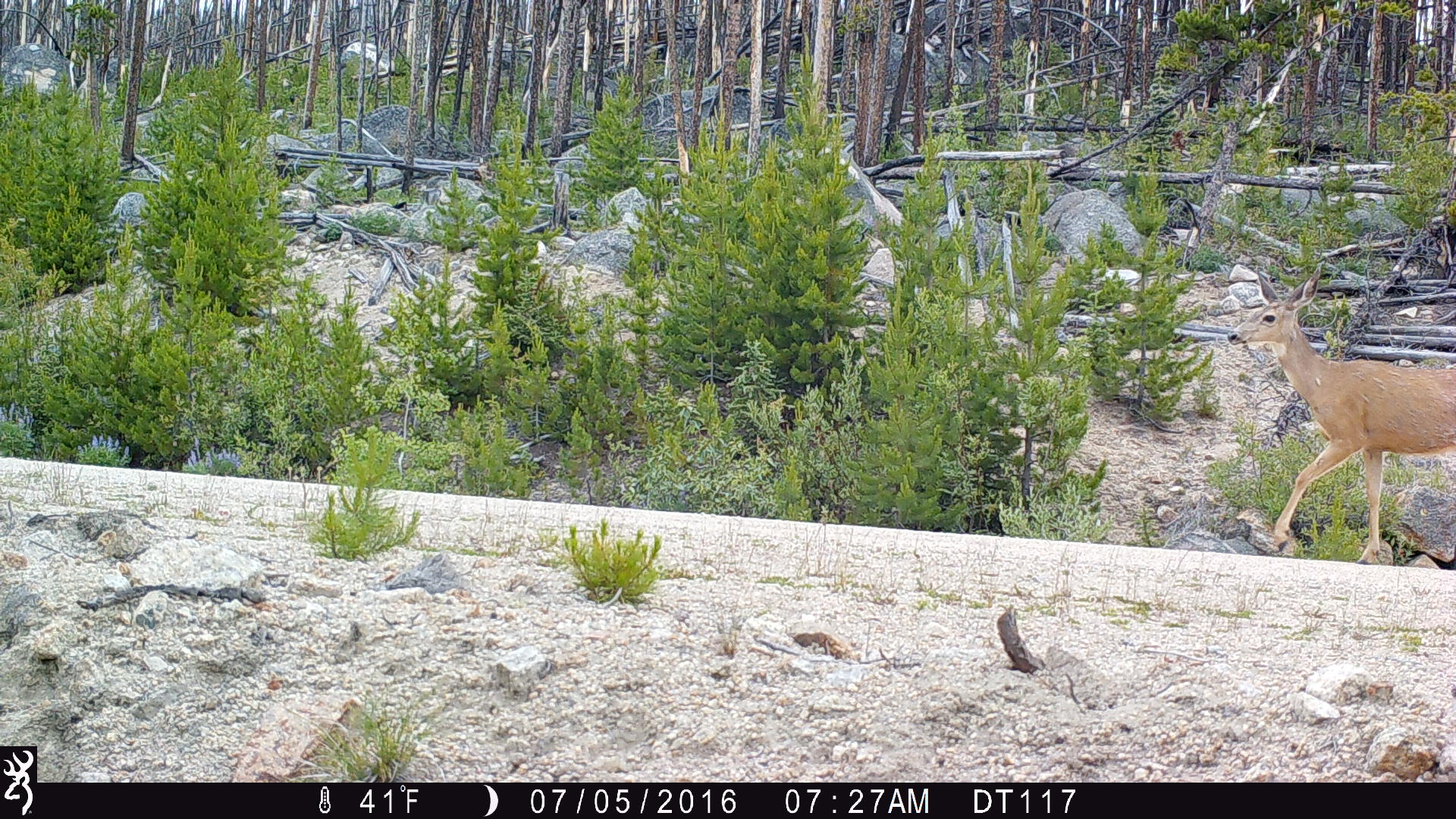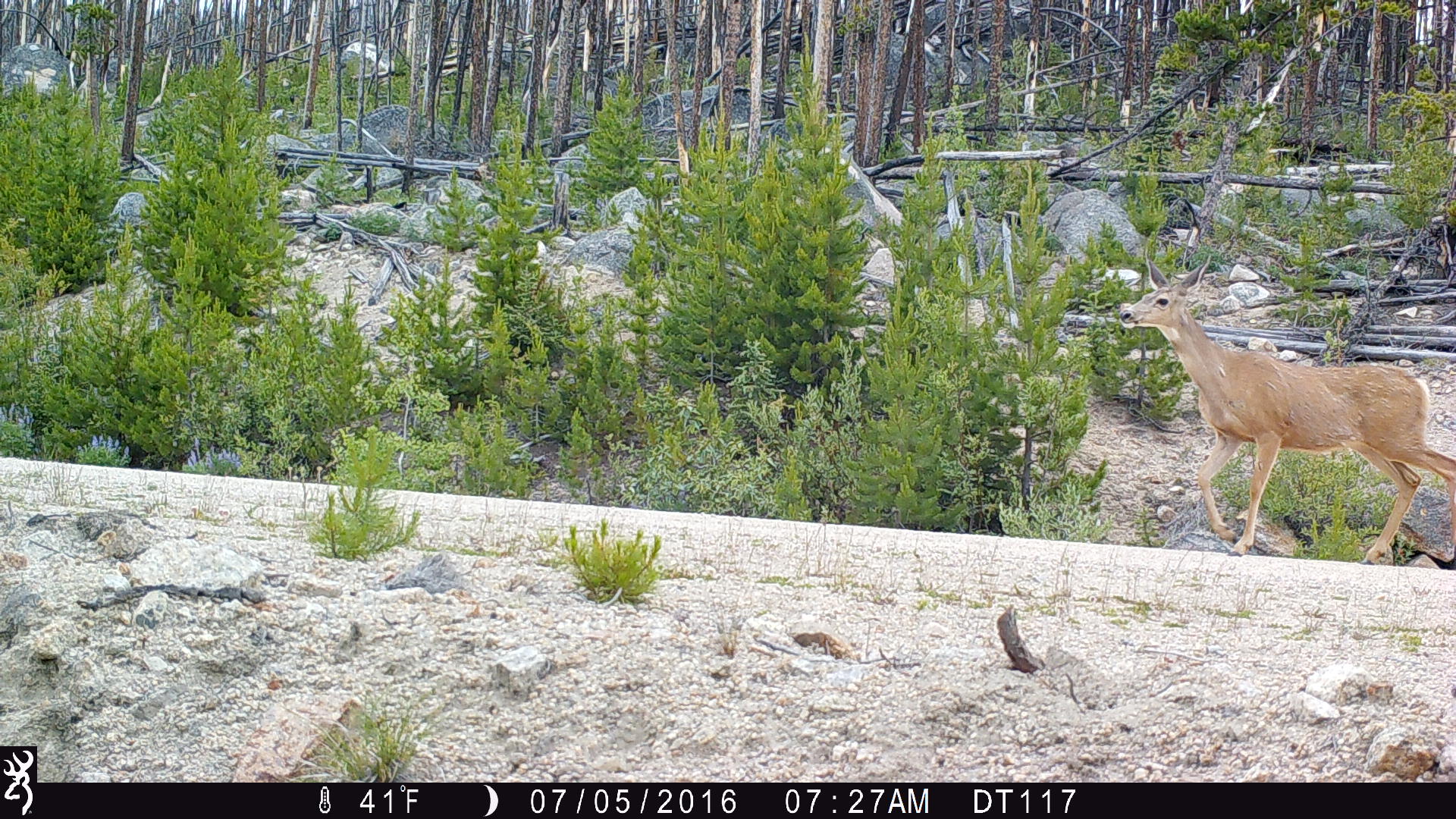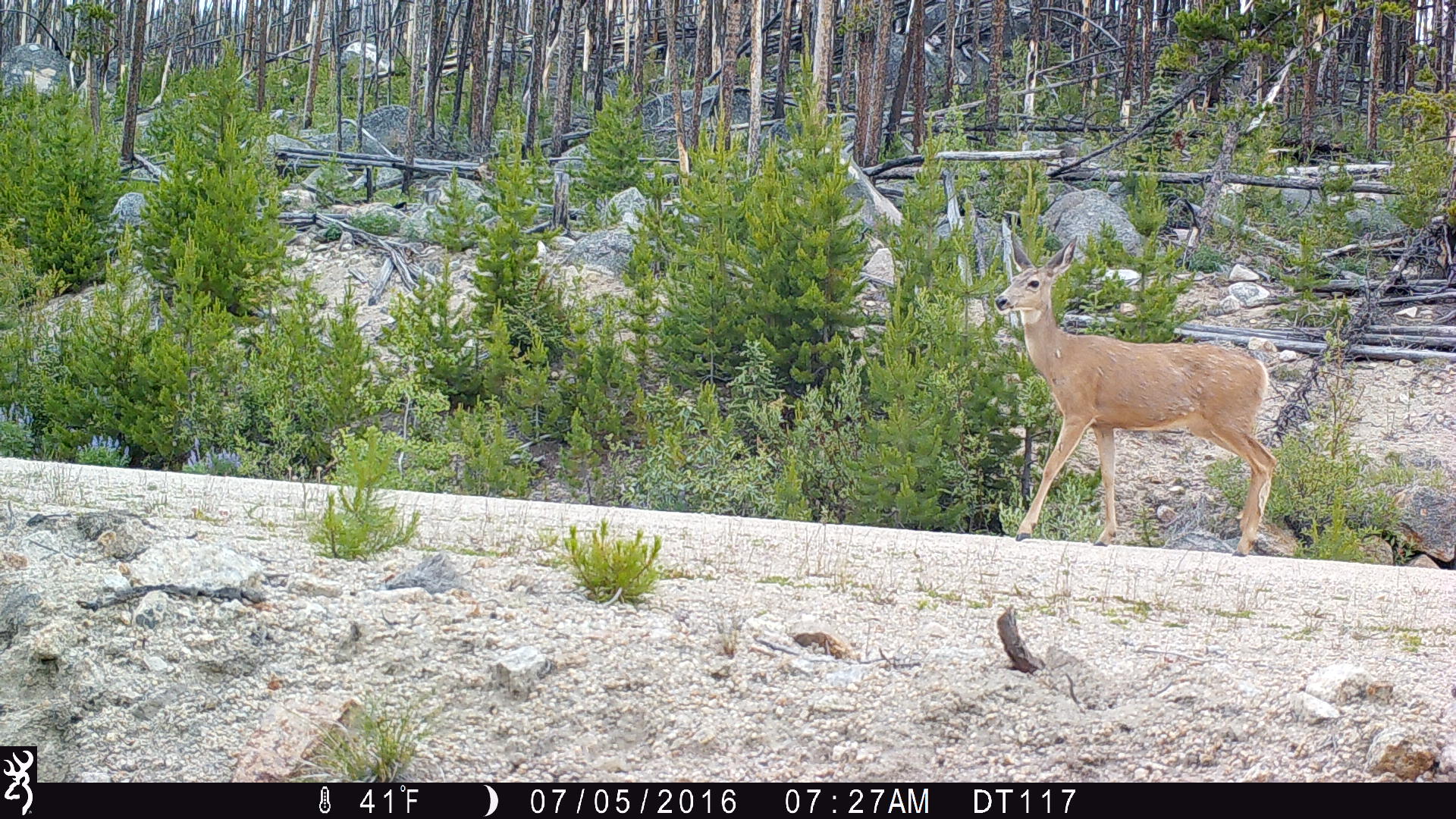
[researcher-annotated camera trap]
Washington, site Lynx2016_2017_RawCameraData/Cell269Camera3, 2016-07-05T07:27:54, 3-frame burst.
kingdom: Animalia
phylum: Chordata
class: Mammalia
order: Artiodactyla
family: Cervidae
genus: Odocoileus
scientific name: Odocoileus hemionus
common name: mule deer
Odocoileus hemionus (mule deer). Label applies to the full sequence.